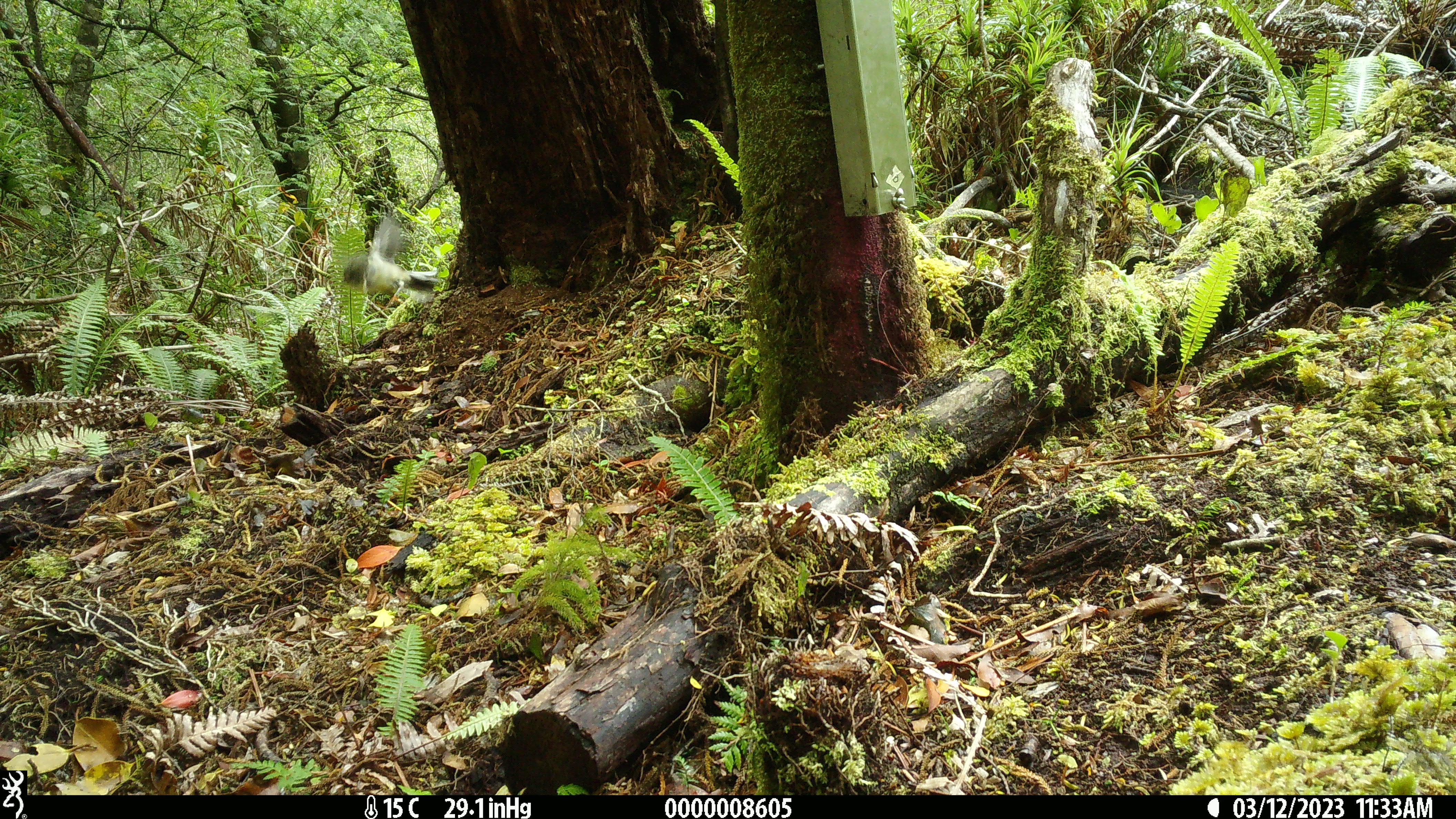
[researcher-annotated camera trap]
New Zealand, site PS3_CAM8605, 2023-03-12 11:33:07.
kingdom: Animalia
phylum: Chordata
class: Aves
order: Passeriformes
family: Petroicidae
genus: Petroica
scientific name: Petroica macrocephala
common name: tomtit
Tomtit (Petroica macrocephala).